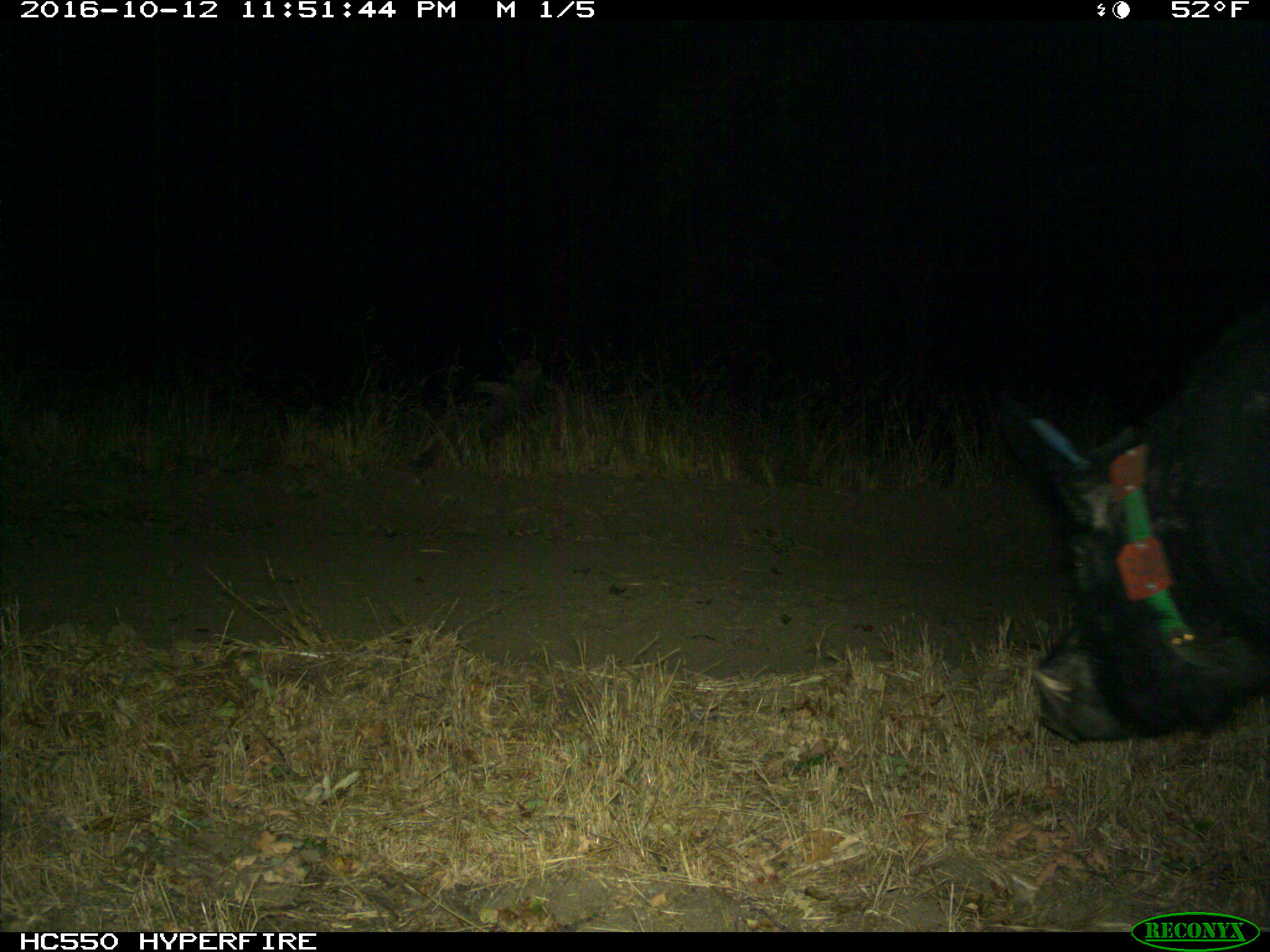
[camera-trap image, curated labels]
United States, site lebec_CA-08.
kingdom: Animalia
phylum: Chordata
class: Mammalia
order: Artiodactyla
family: Suidae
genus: Sus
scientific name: Sus scrofa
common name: wild boar